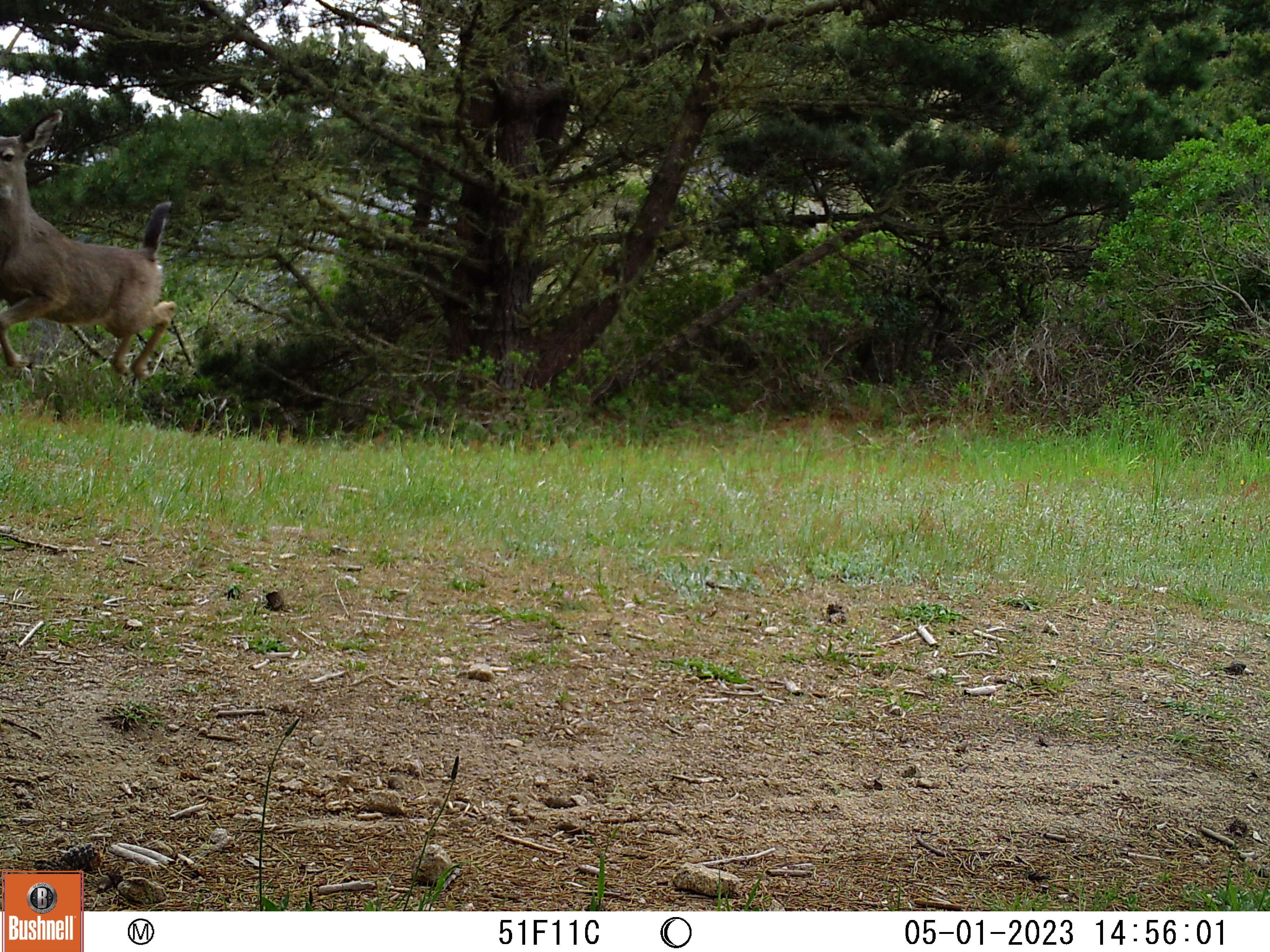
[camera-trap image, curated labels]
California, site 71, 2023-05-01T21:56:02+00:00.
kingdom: Animalia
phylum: Chordata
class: Mammalia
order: Artiodactyla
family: Cervidae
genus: Odocoileus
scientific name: Odocoileus hemionus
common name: mule deer